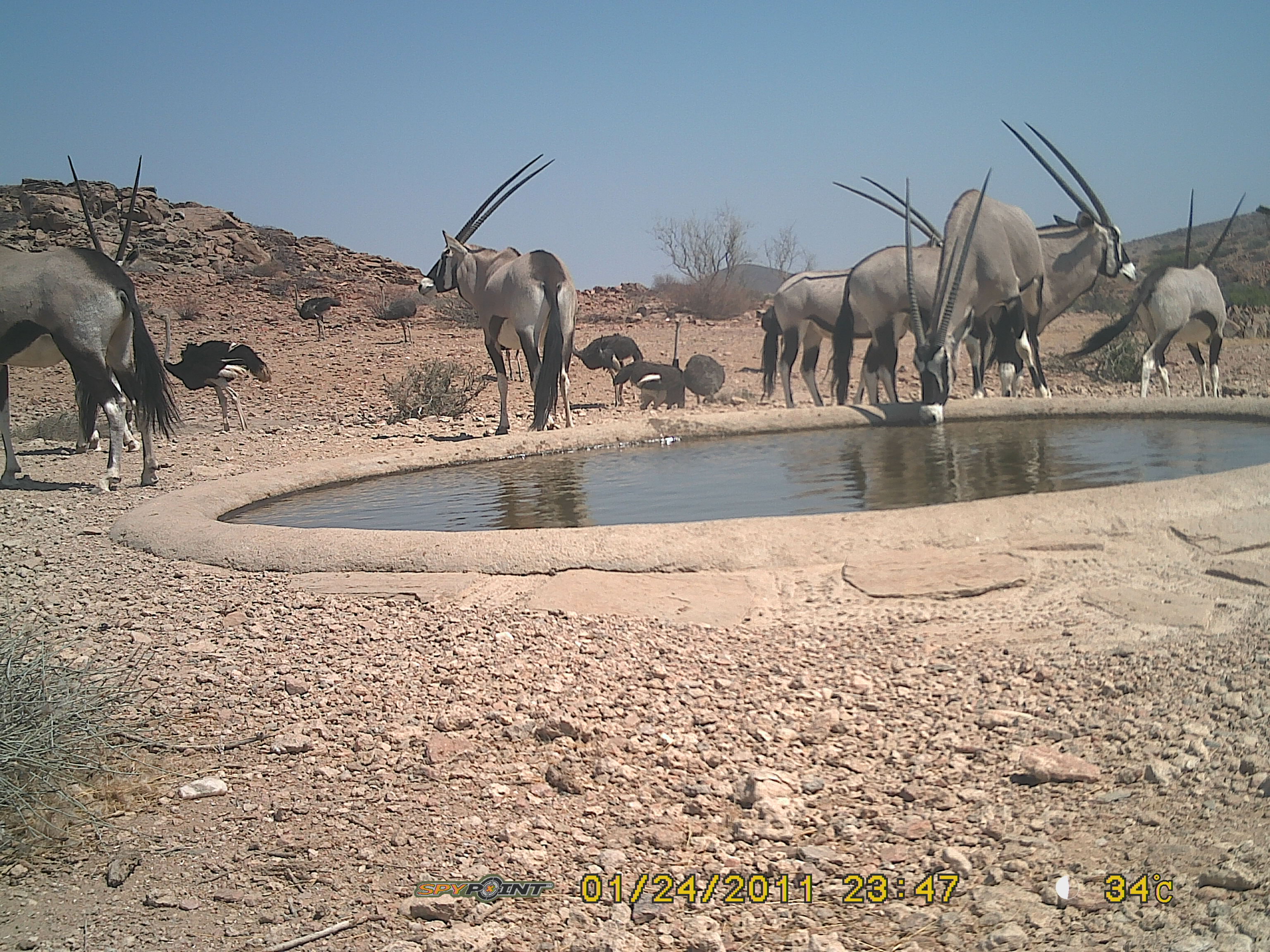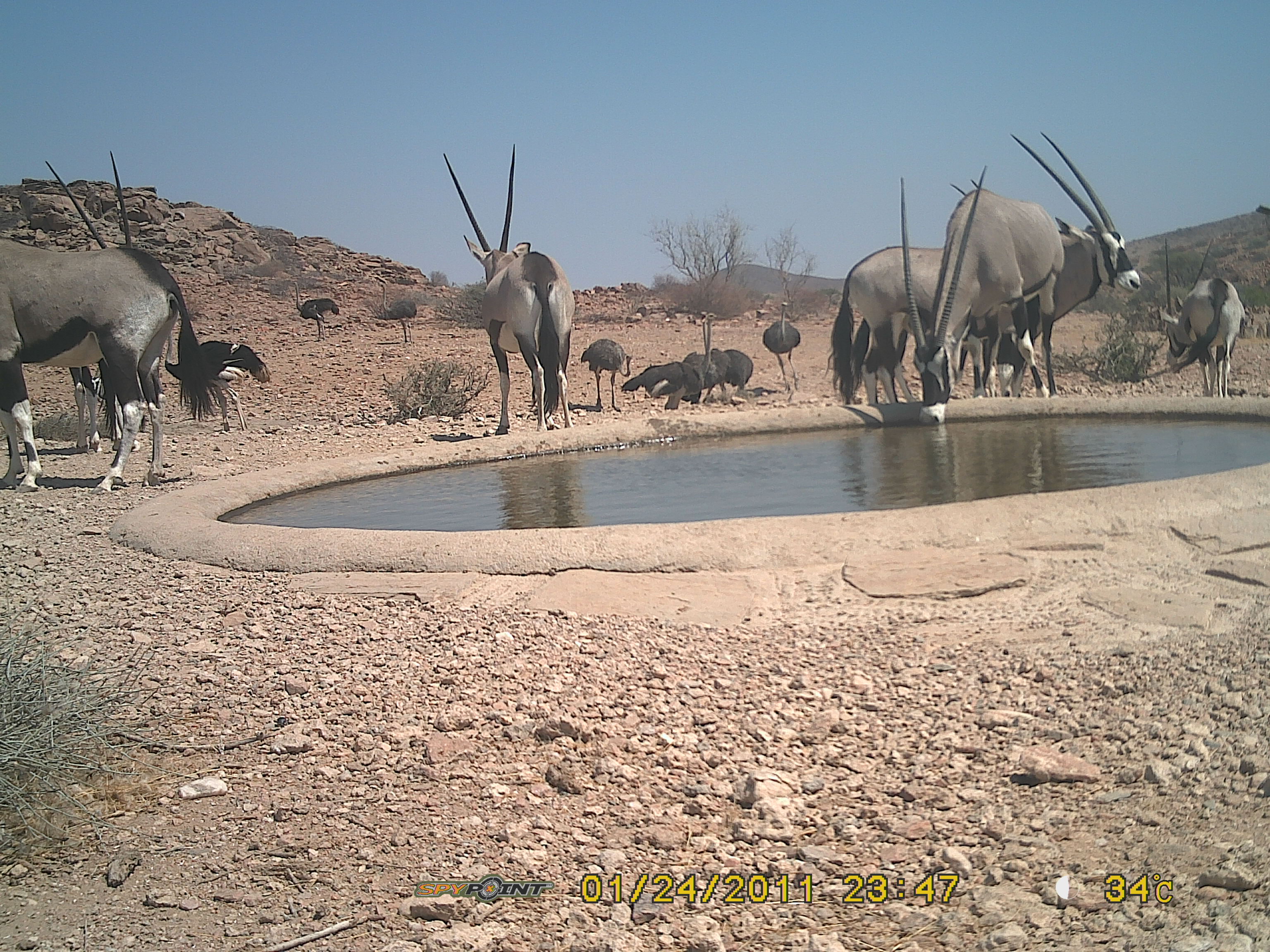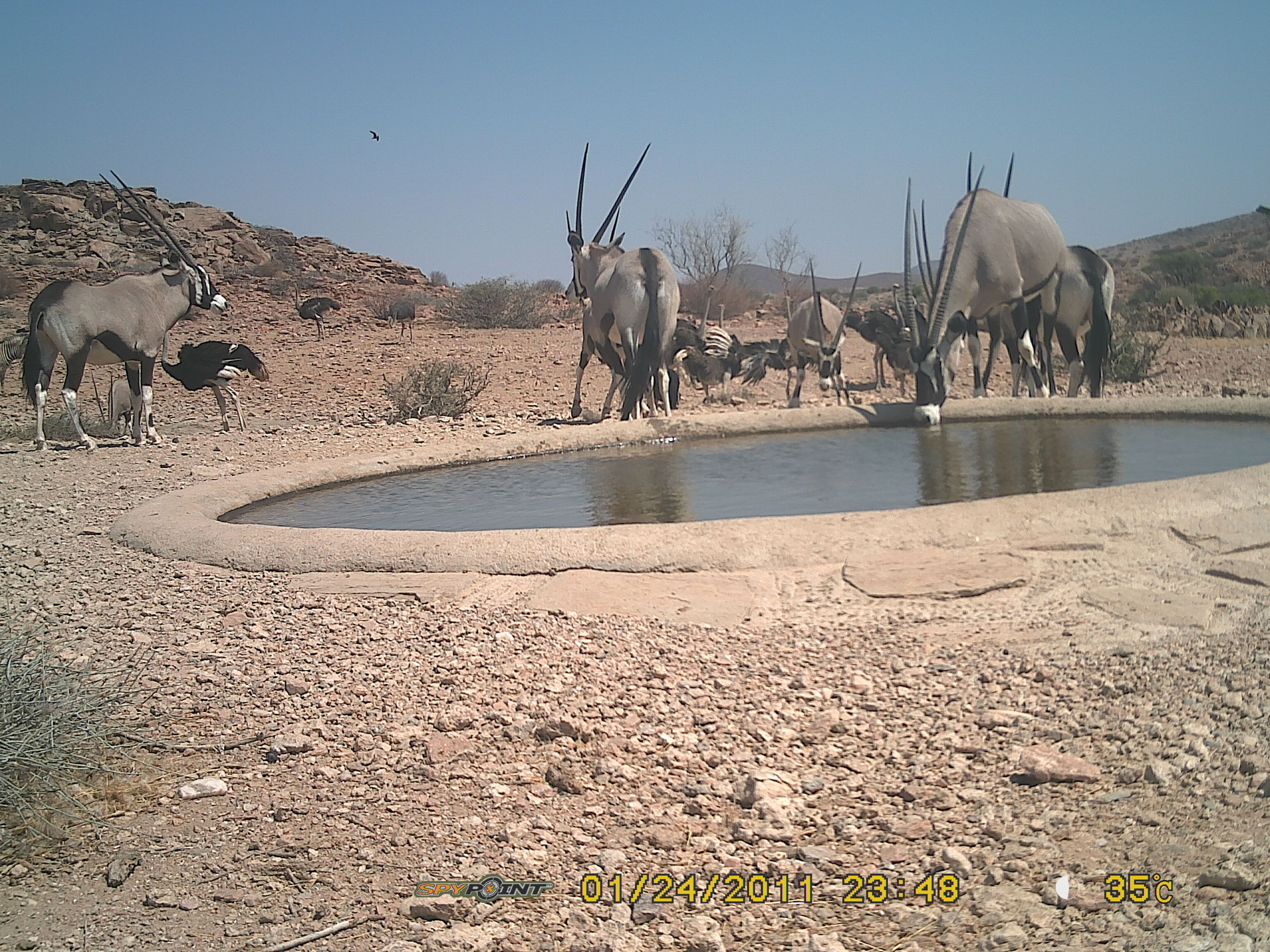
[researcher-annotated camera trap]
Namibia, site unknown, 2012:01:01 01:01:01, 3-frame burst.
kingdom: Animalia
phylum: Chordata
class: Mammalia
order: Artiodactyla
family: Bovidae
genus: Oryx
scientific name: Oryx gazella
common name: gemsbok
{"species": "Oryx gazella (gemsbok)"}